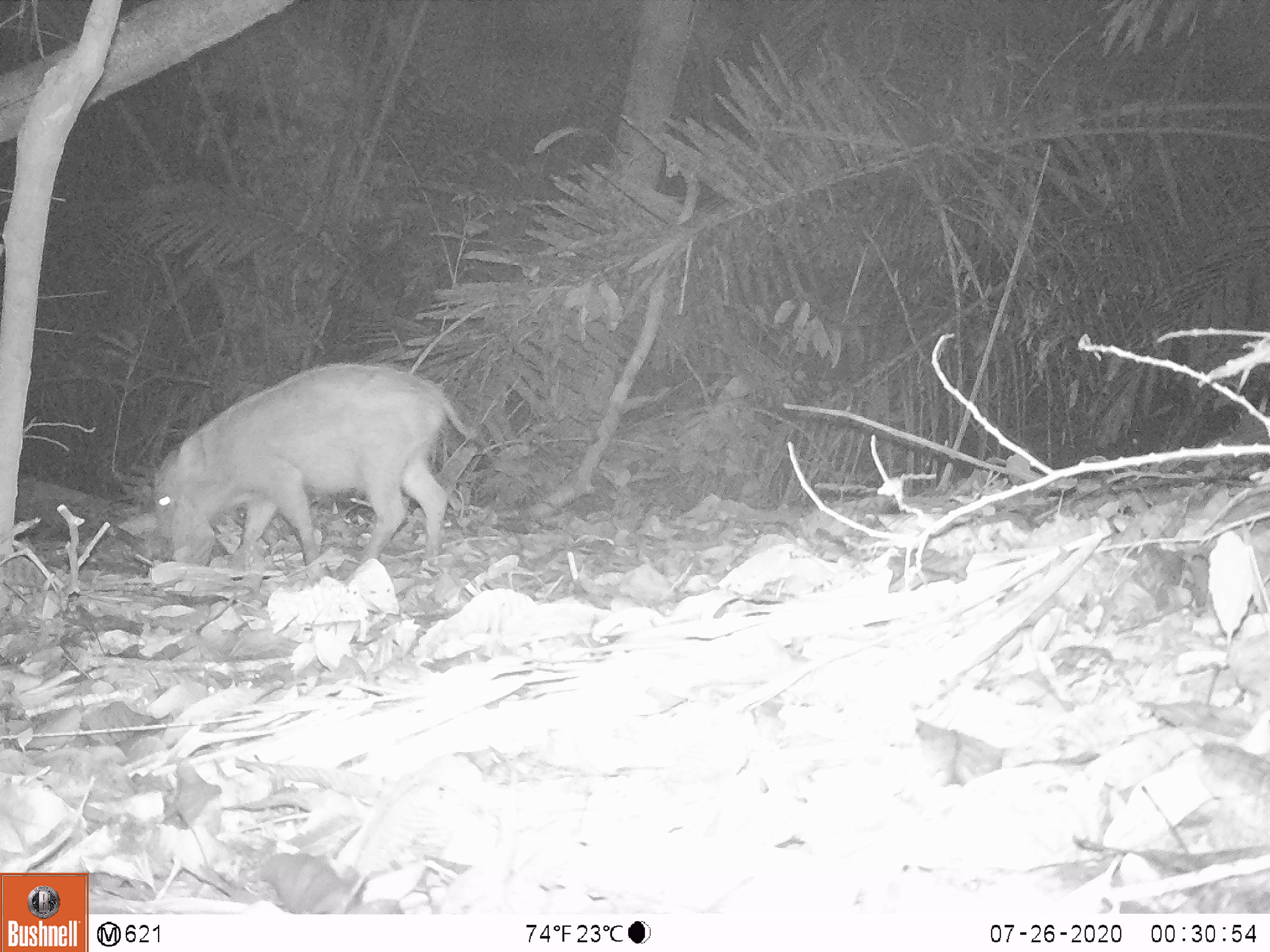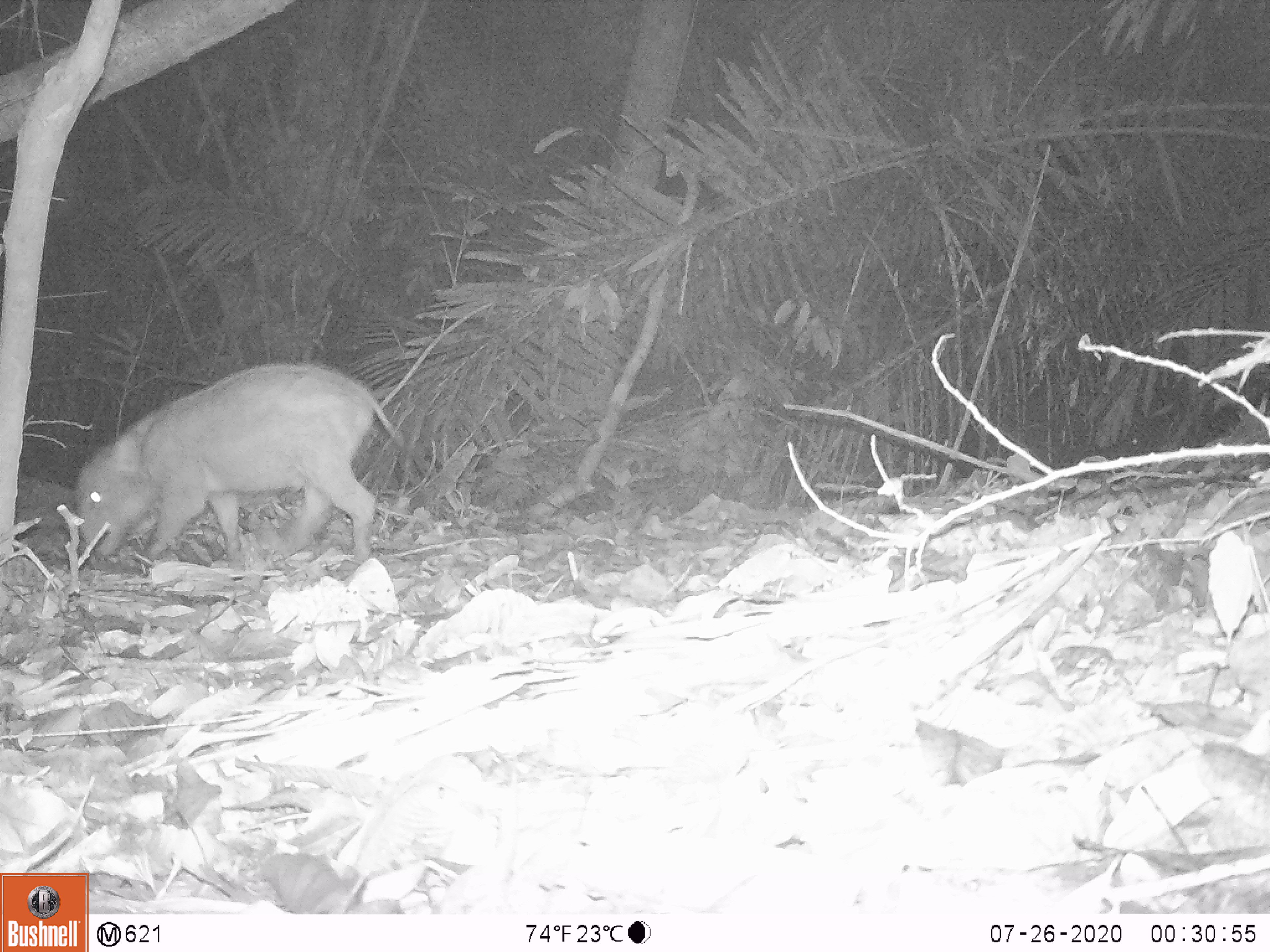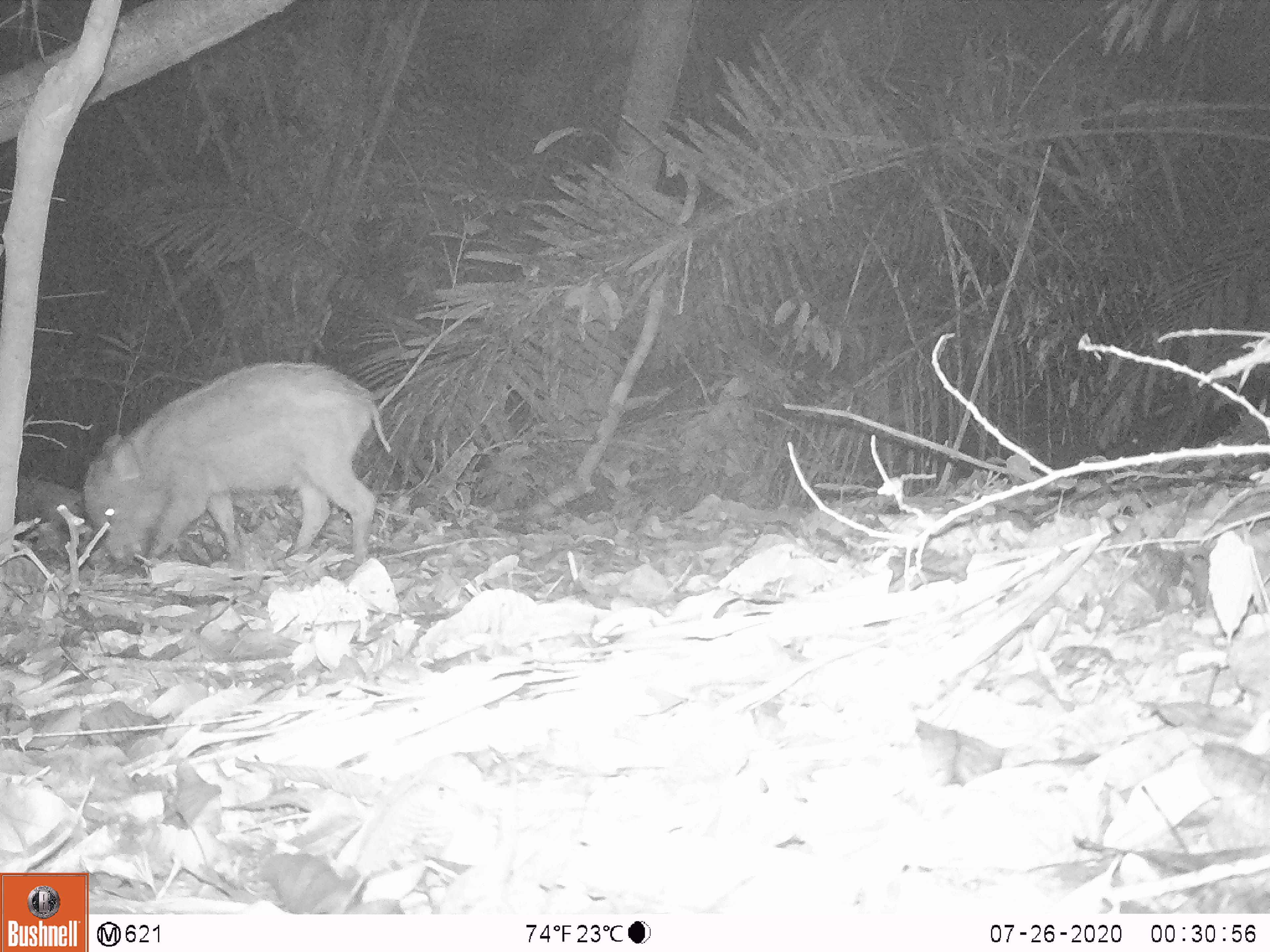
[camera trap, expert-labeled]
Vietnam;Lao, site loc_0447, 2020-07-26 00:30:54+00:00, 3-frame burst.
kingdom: Animalia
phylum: Chordata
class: Mammalia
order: Artiodactyla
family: Suidae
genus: Sus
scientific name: Sus scrofa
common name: eurasian wild pig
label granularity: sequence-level